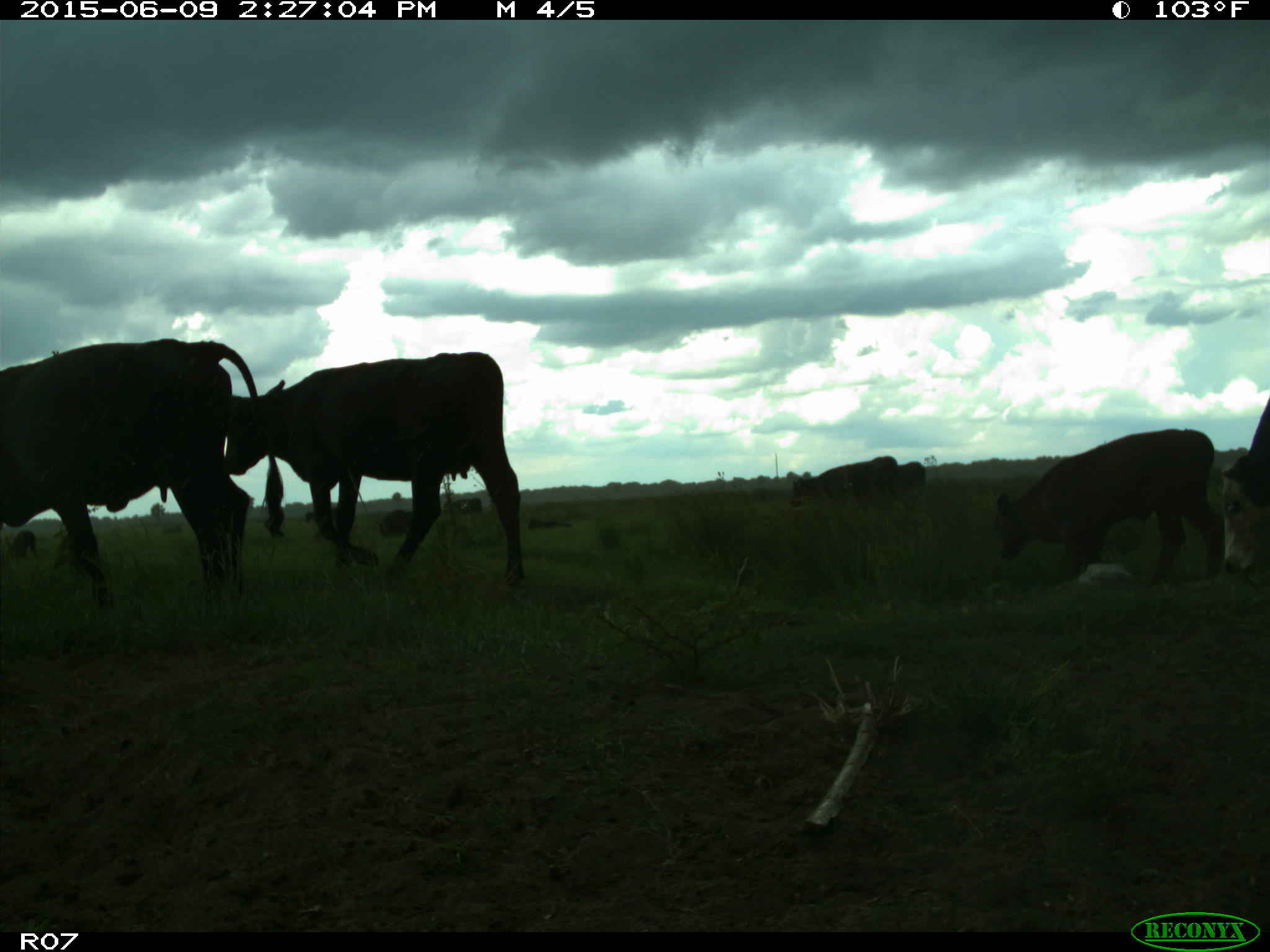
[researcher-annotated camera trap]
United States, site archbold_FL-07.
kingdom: Animalia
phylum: Chordata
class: Mammalia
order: Artiodactyla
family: Bovidae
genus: Bos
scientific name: Bos taurus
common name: domestic cow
Bos taurus (domestic cow).